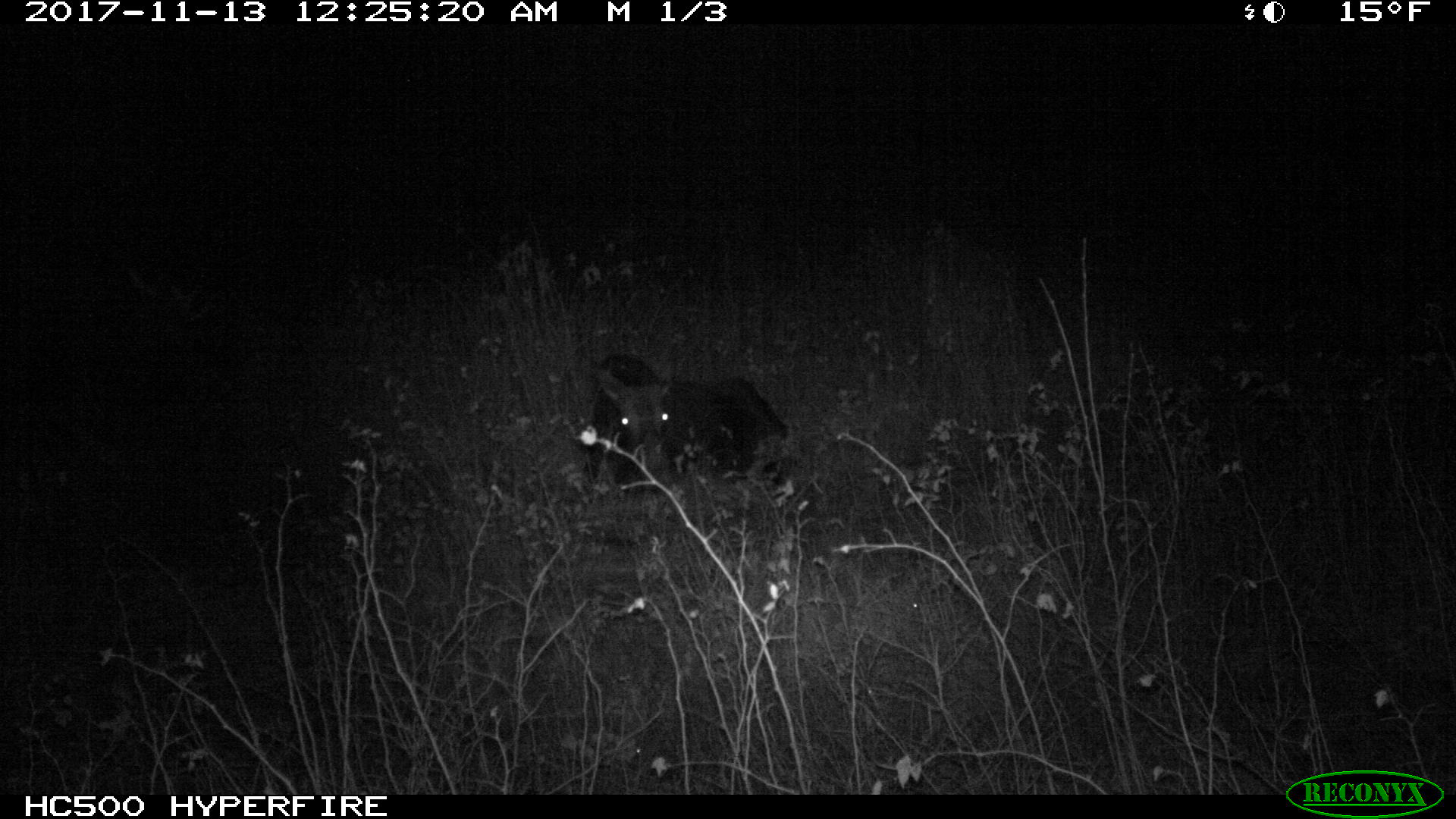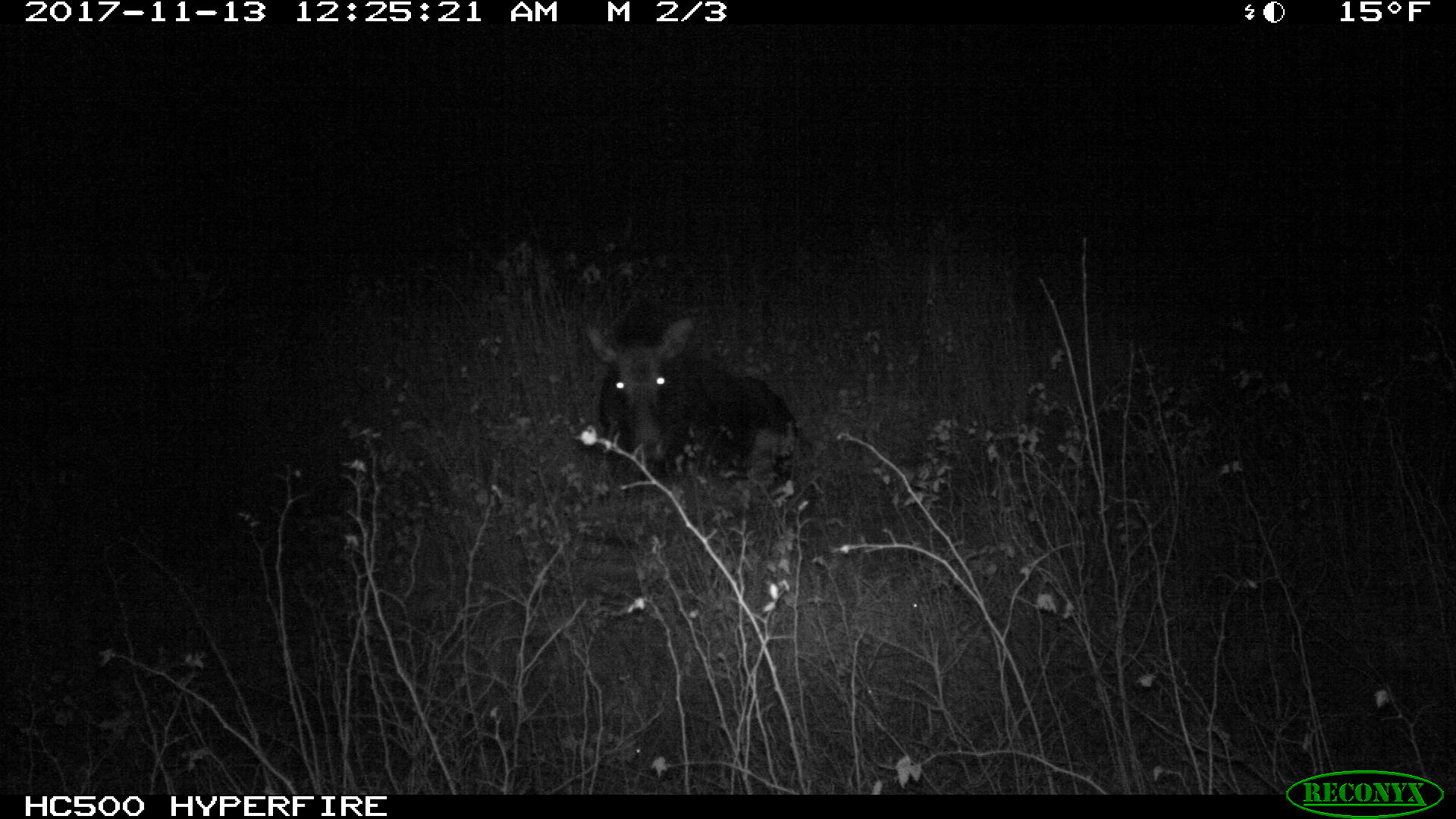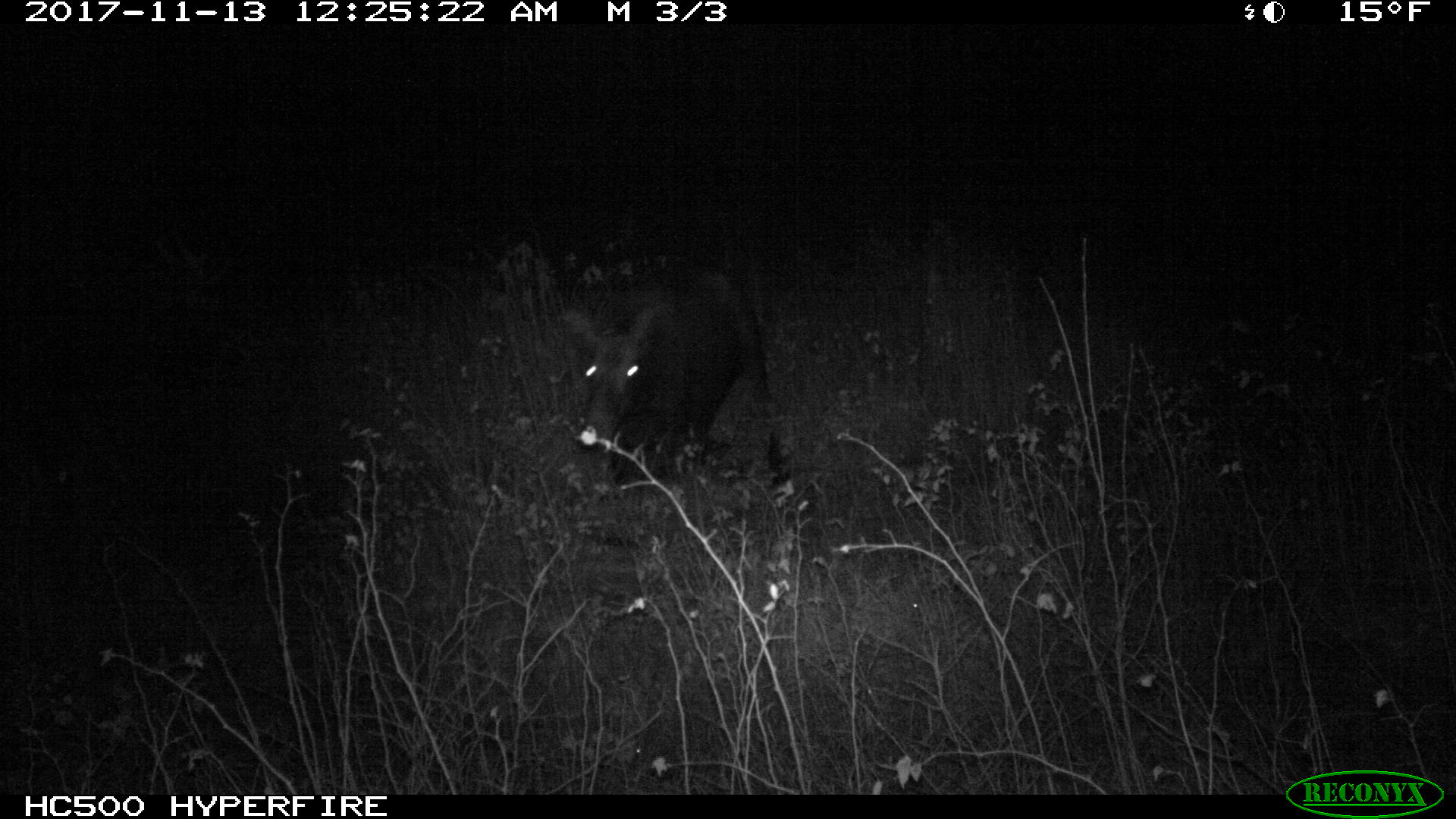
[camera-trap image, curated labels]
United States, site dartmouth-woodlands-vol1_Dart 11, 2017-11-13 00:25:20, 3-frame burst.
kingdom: Animalia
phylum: Chordata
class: Mammalia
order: Artiodactyla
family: Cervidae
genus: Alces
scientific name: Alces alces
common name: moose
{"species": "moose (Alces alces)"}